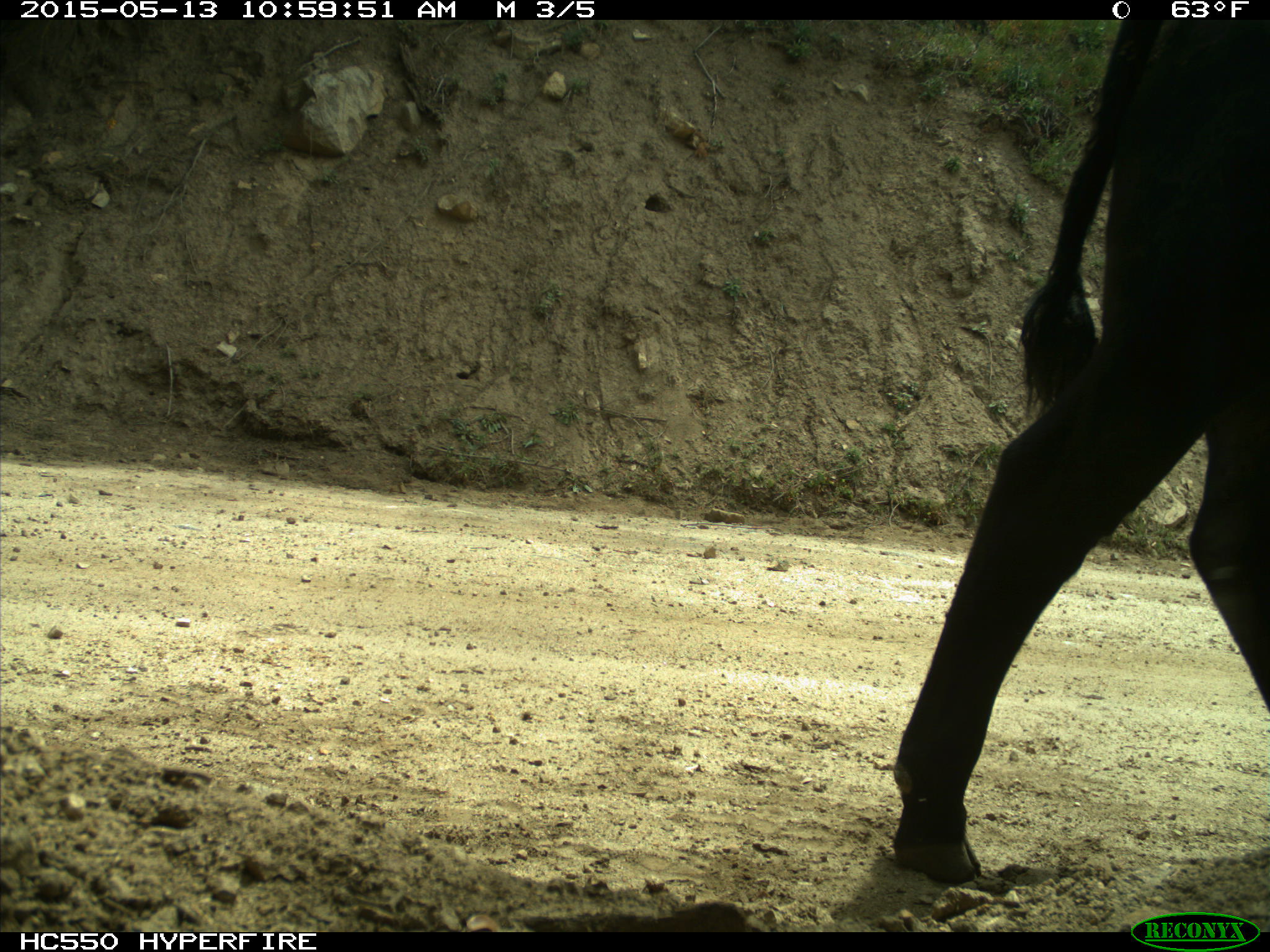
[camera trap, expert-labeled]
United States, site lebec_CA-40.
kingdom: Animalia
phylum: Chordata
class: Mammalia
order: Artiodactyla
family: Bovidae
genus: Bos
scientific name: Bos taurus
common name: domestic cow